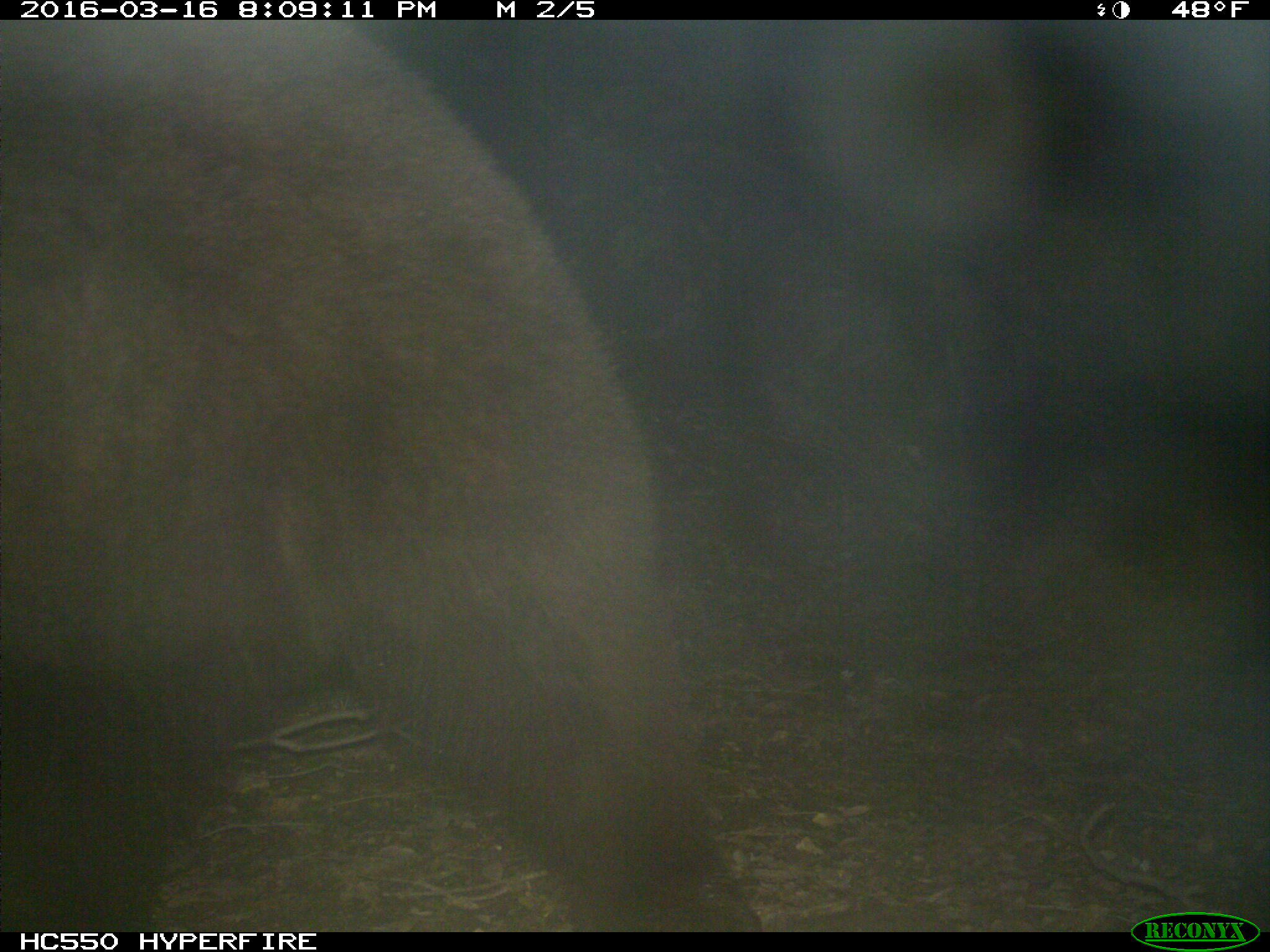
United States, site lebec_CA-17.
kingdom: Animalia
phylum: Chordata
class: Mammalia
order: Carnivora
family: Ursidae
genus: Ursus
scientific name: Ursus americanus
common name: american black bear